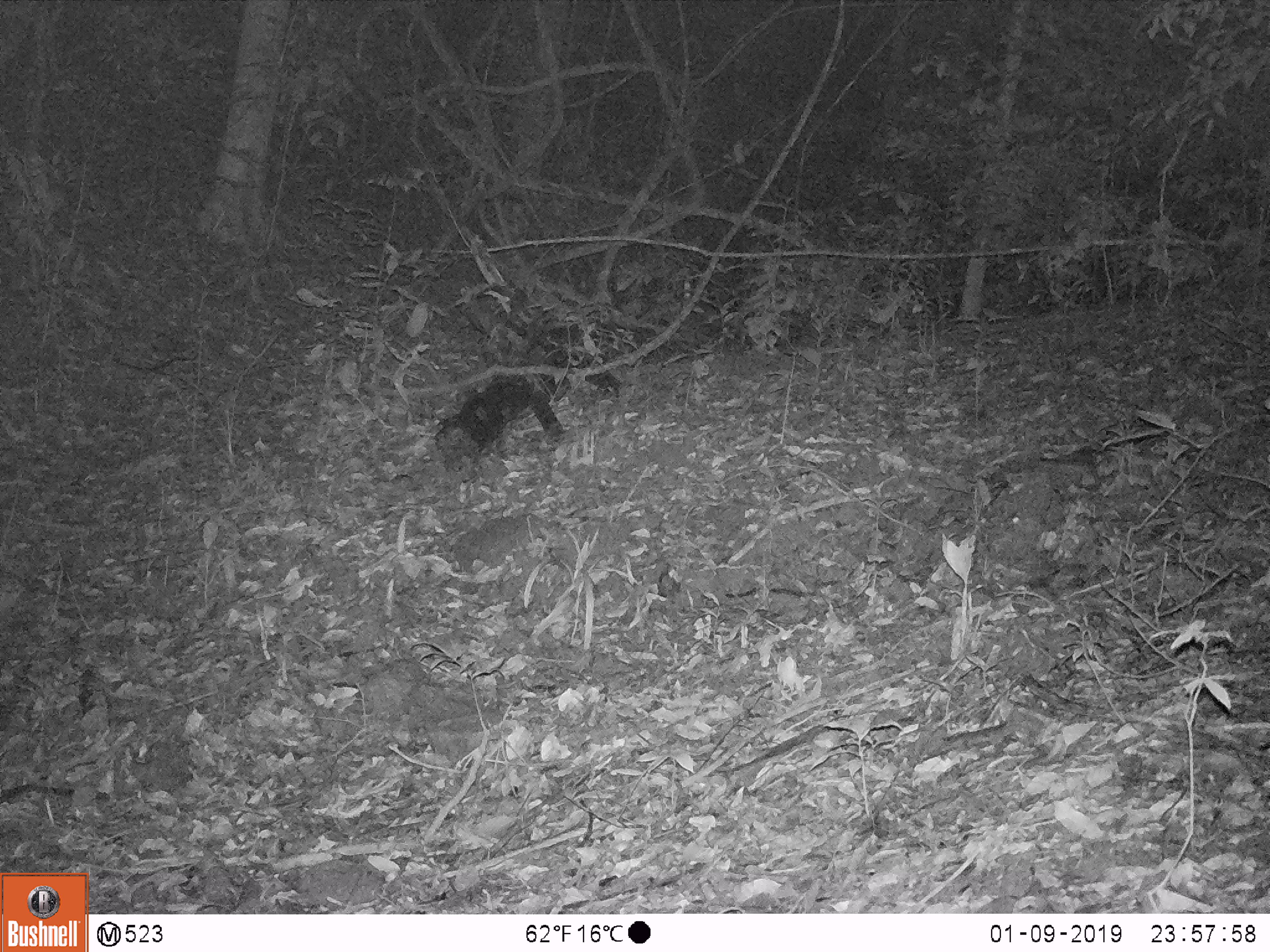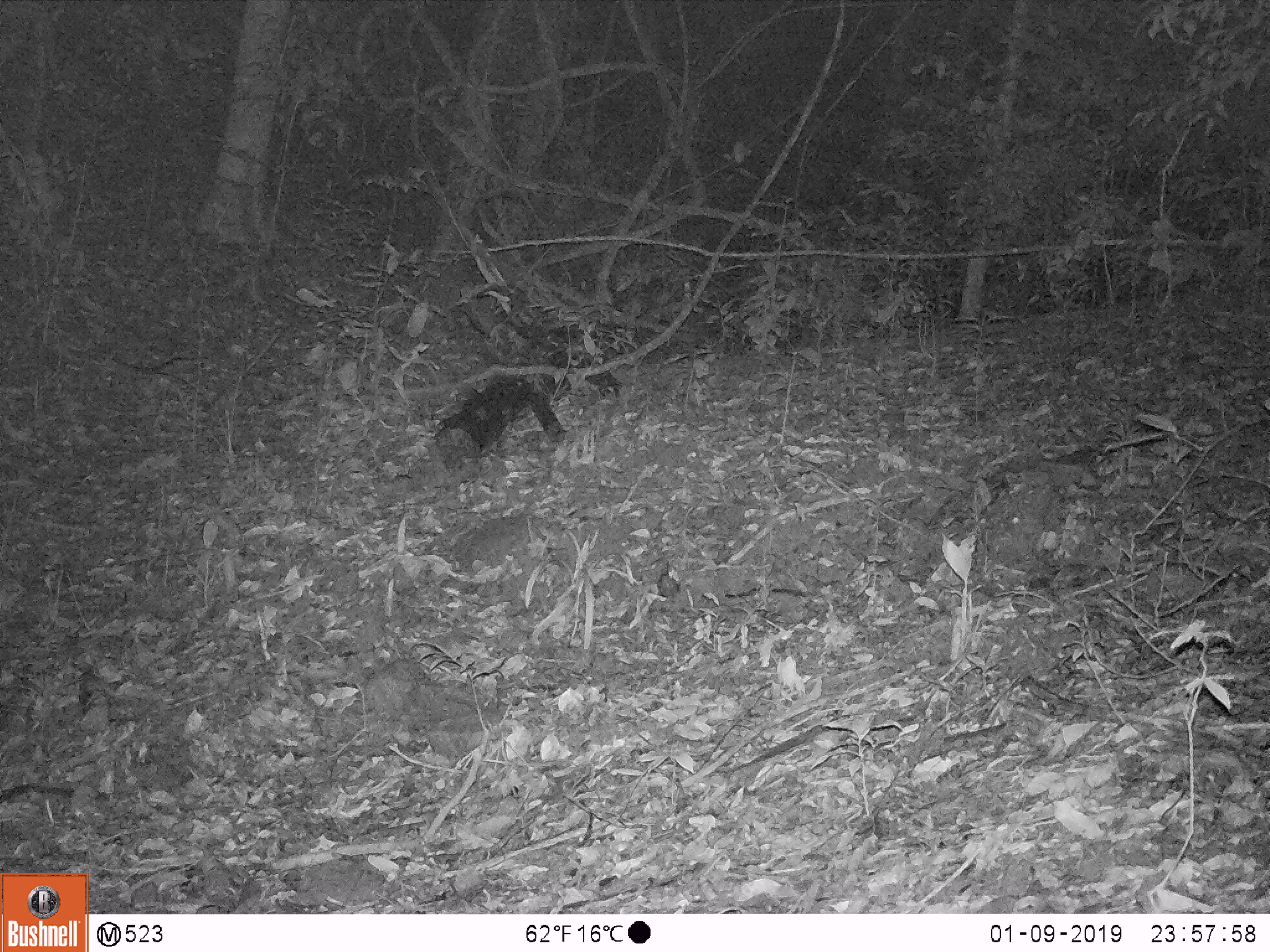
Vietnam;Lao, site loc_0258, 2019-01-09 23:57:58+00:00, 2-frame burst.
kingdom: Animalia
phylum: Chordata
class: Mammalia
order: Artiodactyla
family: Cervidae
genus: Muntiacus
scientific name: Muntiacus rooseveltorum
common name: roosevelt's muntjac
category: roosevelts muntjac group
Roosevelts muntjac group (roosevelt's muntjac) (Muntiacus rooseveltorum). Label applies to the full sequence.